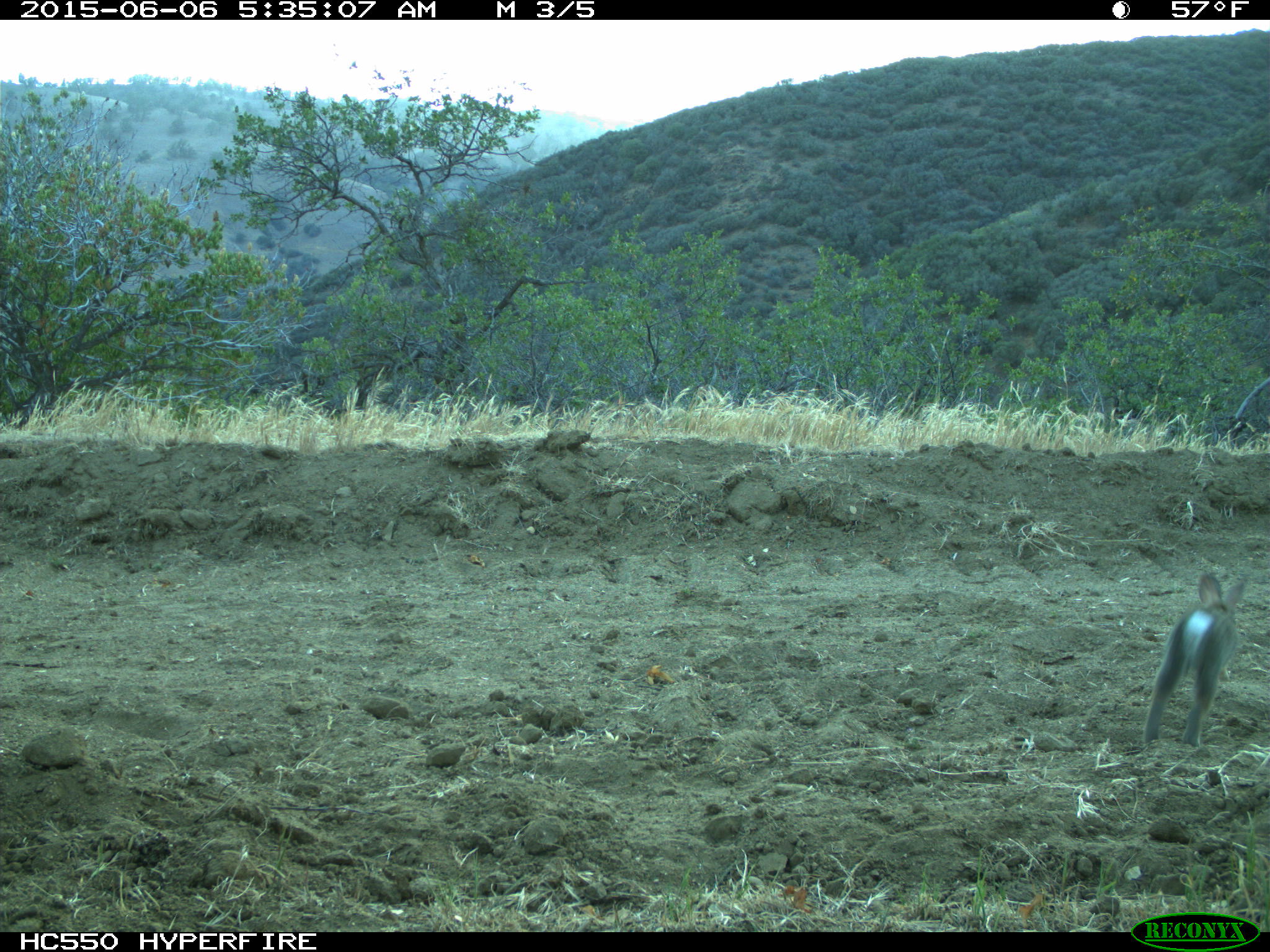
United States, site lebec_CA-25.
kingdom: Animalia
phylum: Chordata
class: Mammalia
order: Lagomorpha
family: Leporidae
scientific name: Leporidae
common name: rabbits and hares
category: unidentified rabbit